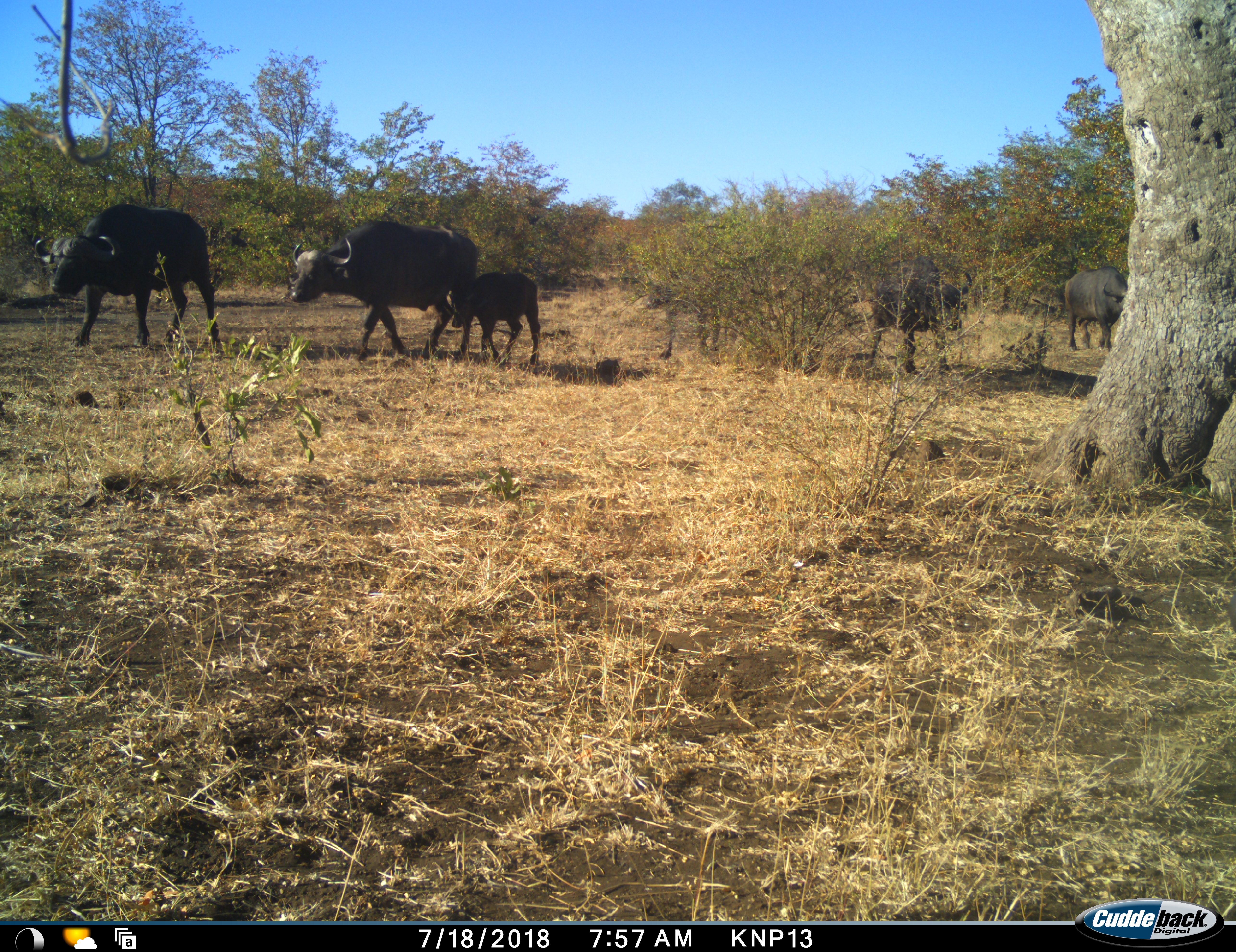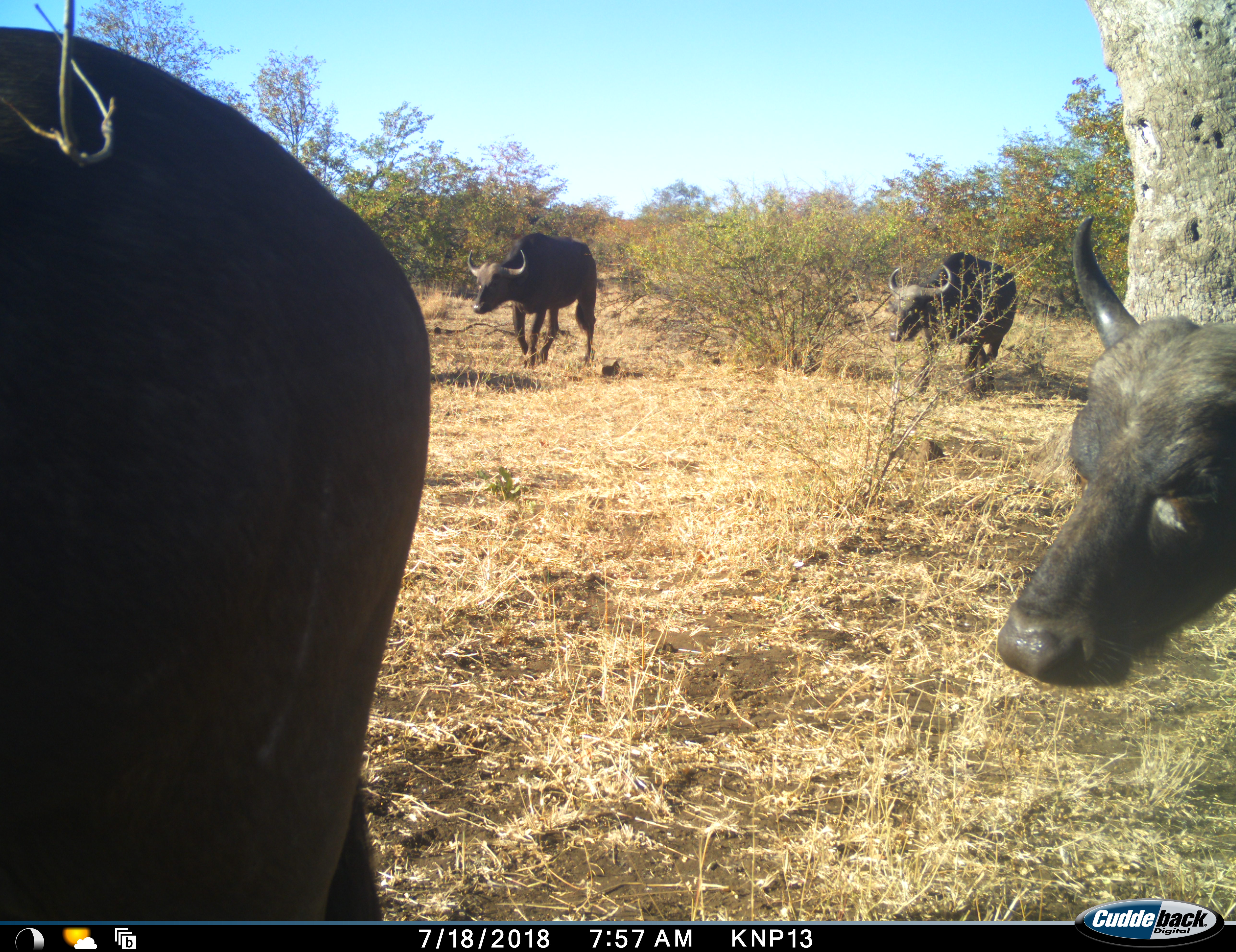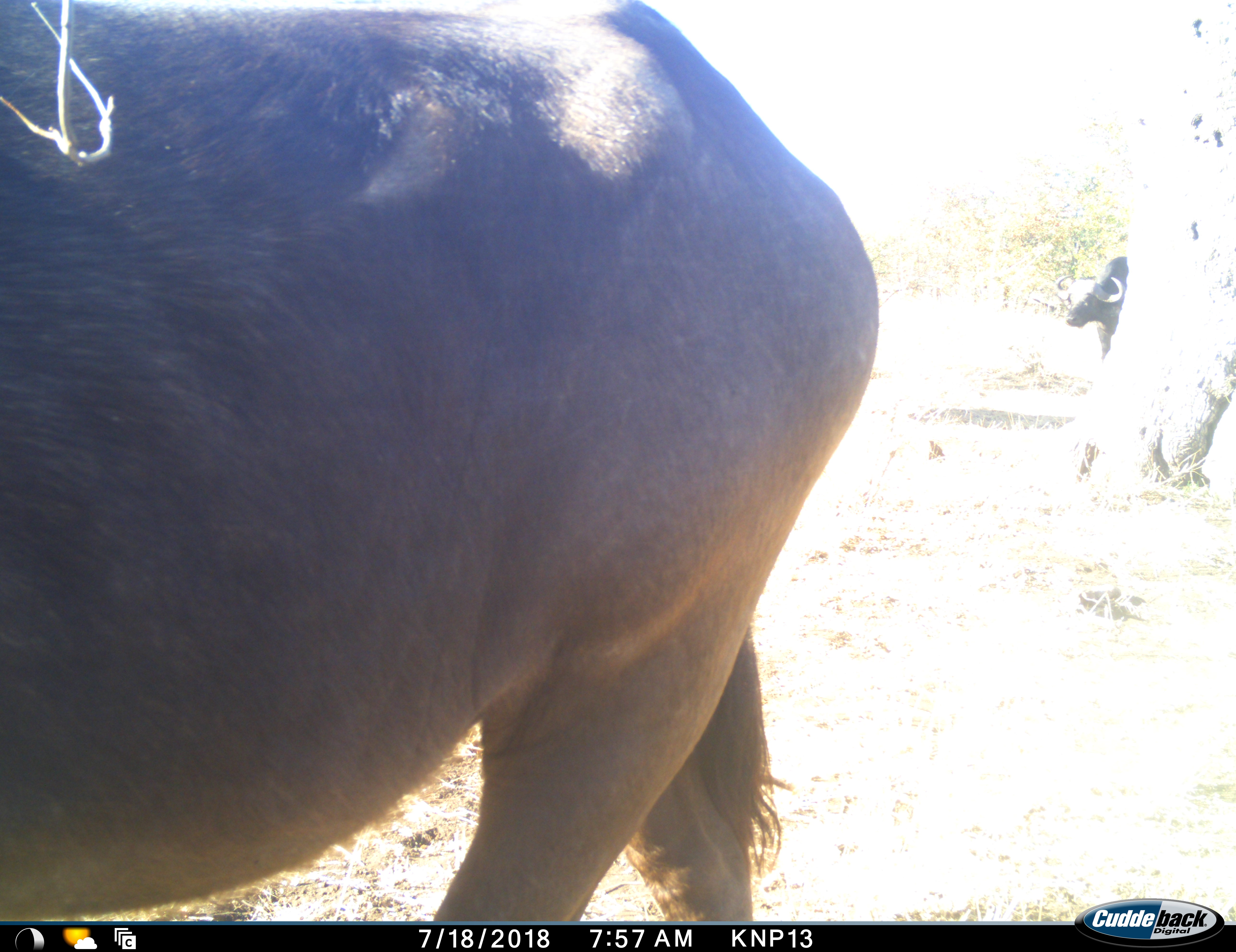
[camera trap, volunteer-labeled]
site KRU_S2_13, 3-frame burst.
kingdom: Animalia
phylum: Chordata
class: Mammalia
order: Artiodactyla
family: Bovidae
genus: Syncerus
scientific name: Syncerus caffer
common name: african buffalo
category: buffalo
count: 5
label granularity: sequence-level